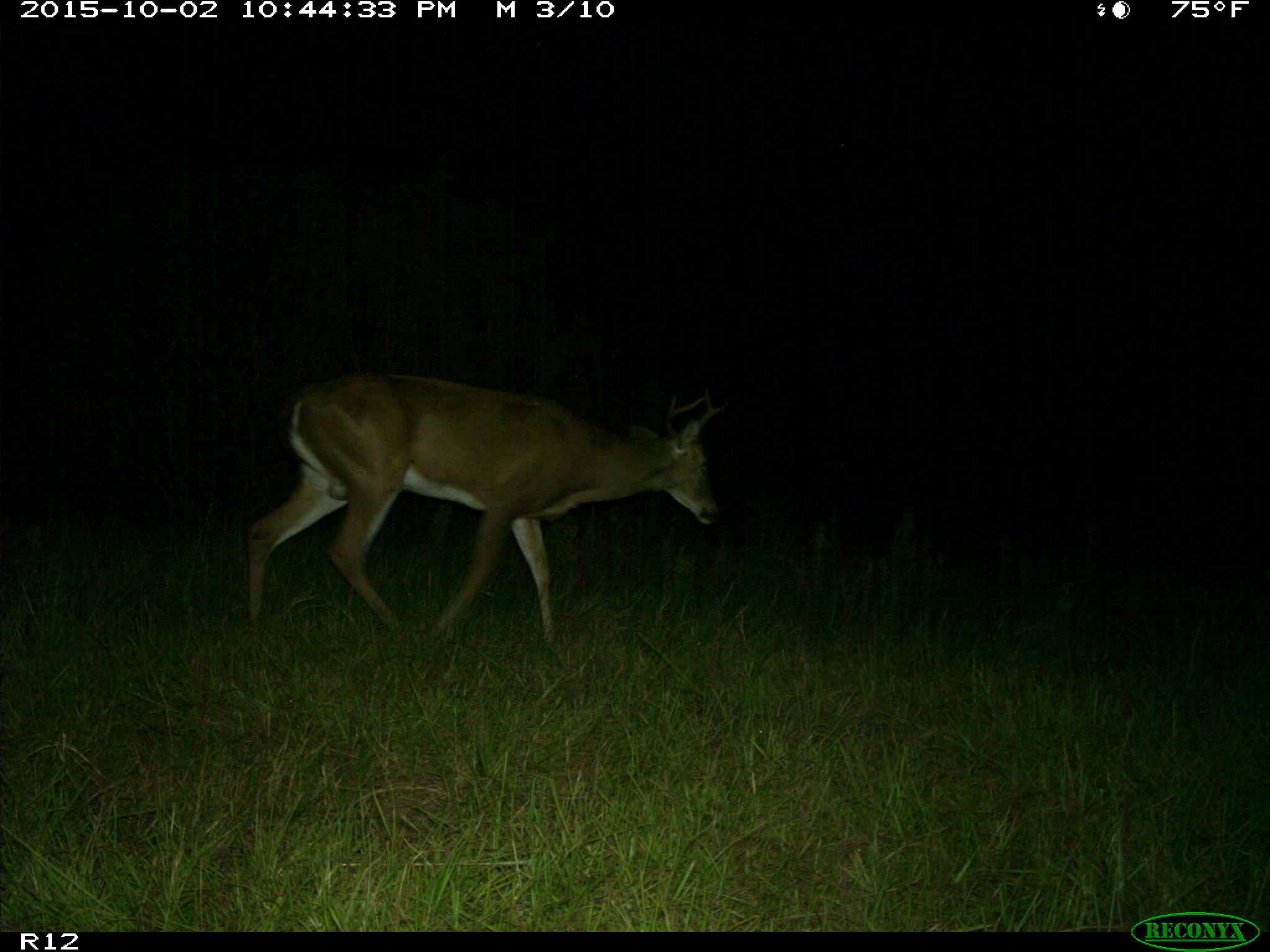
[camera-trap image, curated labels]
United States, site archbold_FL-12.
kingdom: Animalia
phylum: Chordata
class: Mammalia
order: Artiodactyla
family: Cervidae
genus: Odocoileus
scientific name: Odocoileus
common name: deer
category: unidentified deer